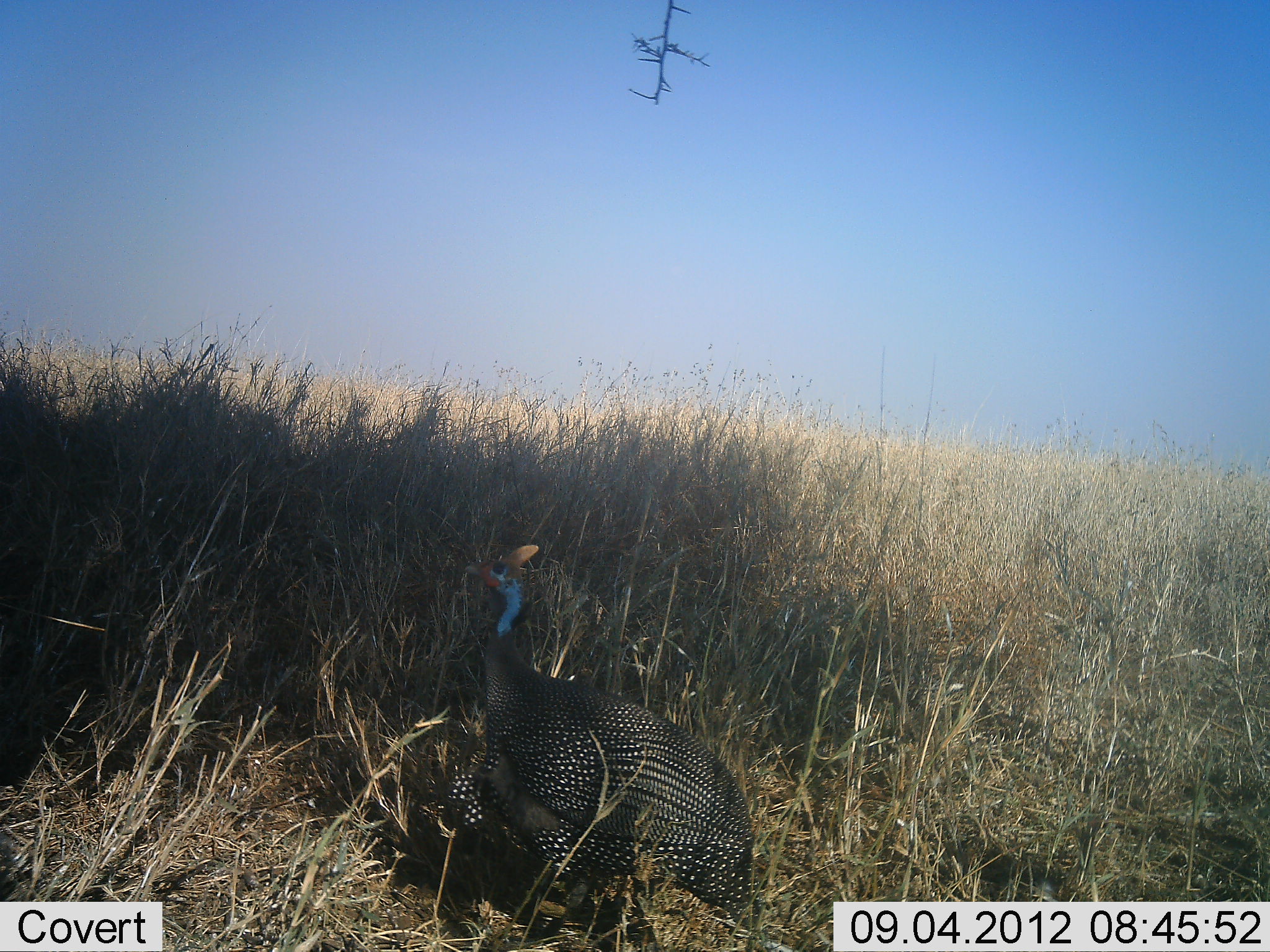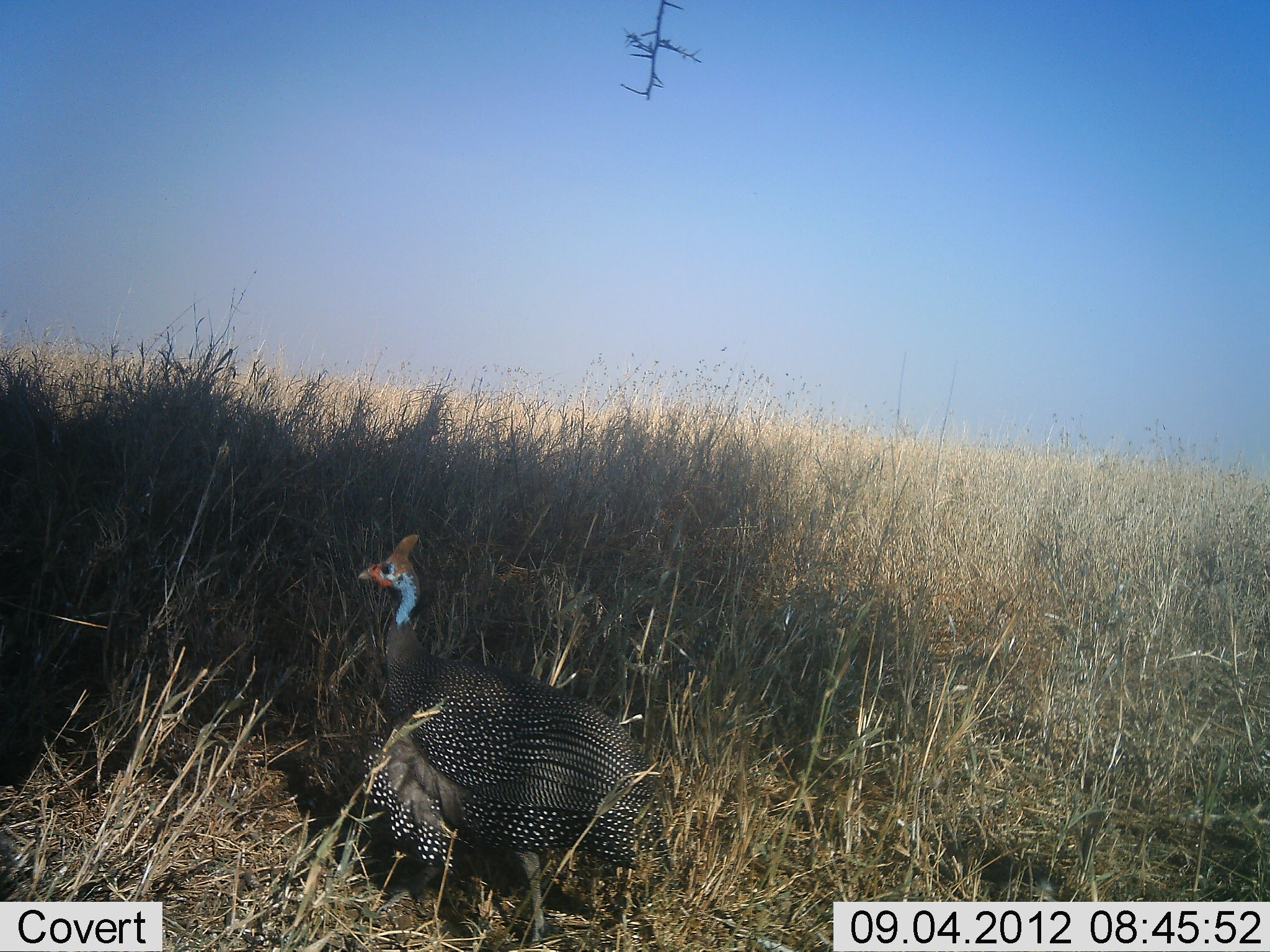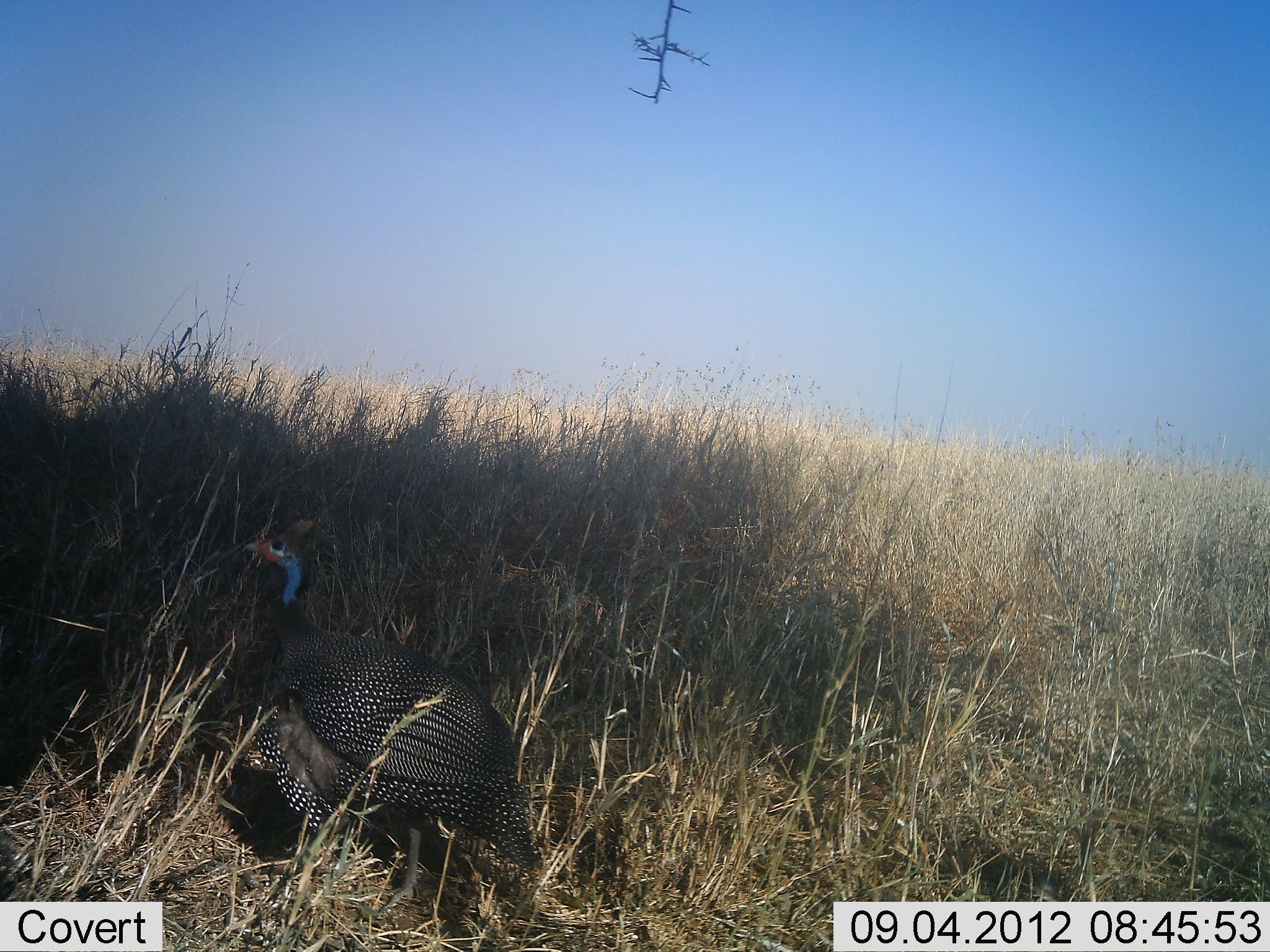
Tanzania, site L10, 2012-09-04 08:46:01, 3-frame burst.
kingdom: Animalia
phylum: Chordata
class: Aves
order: Galliformes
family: Numididae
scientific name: Numididae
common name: guinea fowl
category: guineafowl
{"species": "guineafowl (guinea fowl) (Numididae)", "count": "1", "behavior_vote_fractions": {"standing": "0%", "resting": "0%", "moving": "100%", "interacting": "0%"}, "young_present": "0%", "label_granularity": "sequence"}